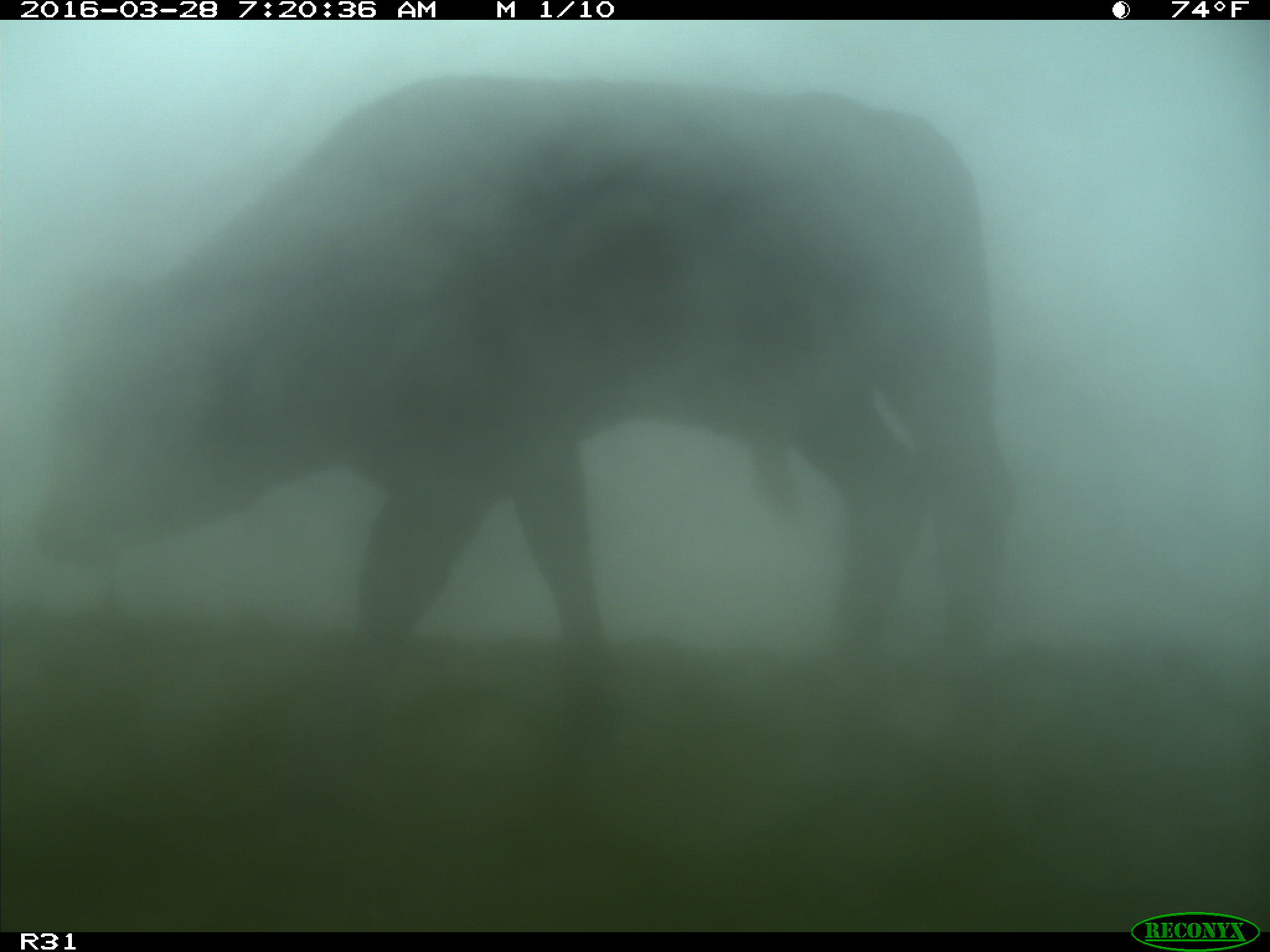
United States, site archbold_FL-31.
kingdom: Animalia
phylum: Chordata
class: Mammalia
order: Artiodactyla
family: Bovidae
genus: Bos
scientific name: Bos taurus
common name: domestic cow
Bos taurus (domestic cow).